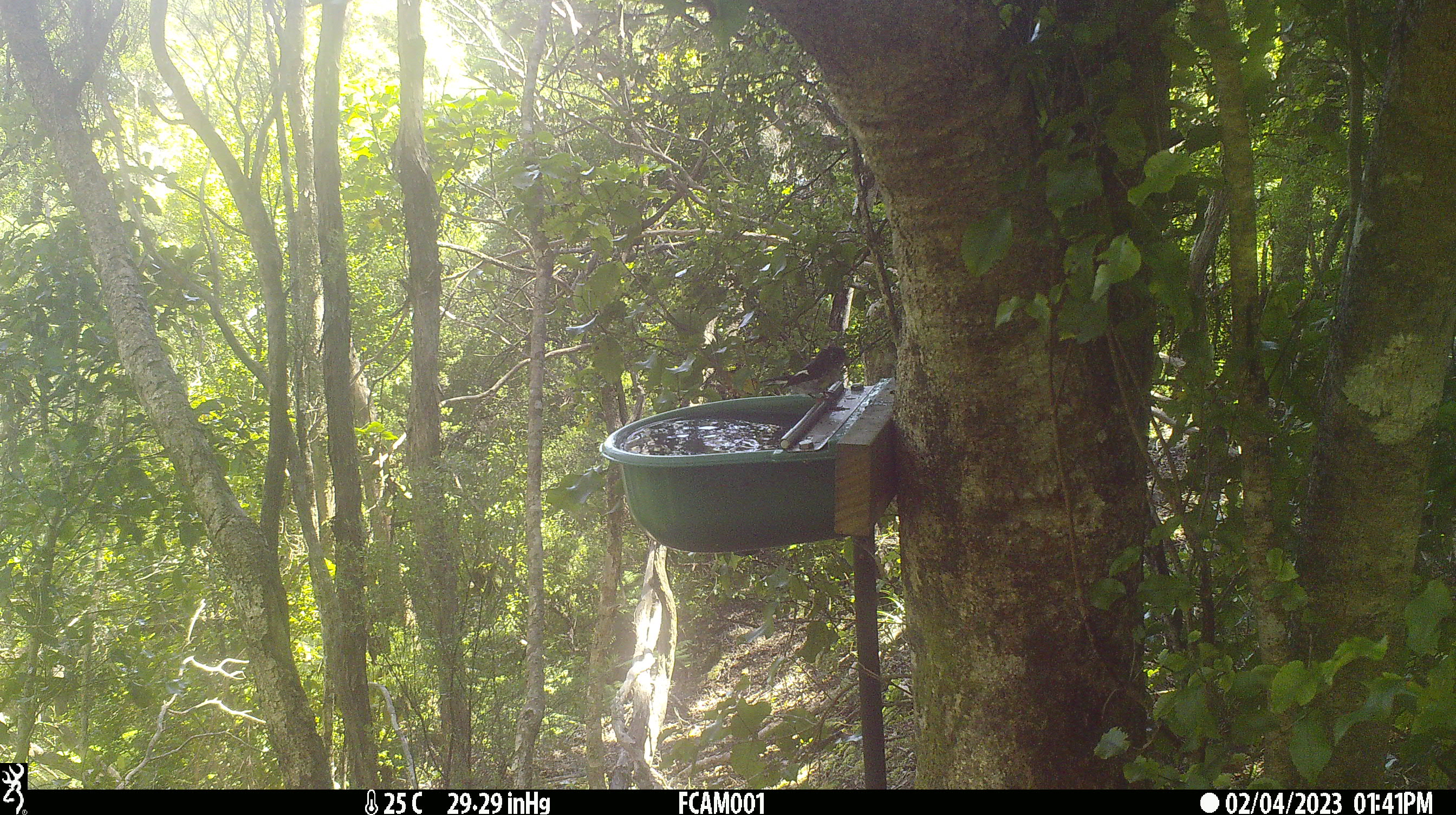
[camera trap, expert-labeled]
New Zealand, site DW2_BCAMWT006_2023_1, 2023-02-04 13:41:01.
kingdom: Animalia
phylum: Chordata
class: Aves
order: Passeriformes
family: Petroicidae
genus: Petroica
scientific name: Petroica macrocephala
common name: tomtit